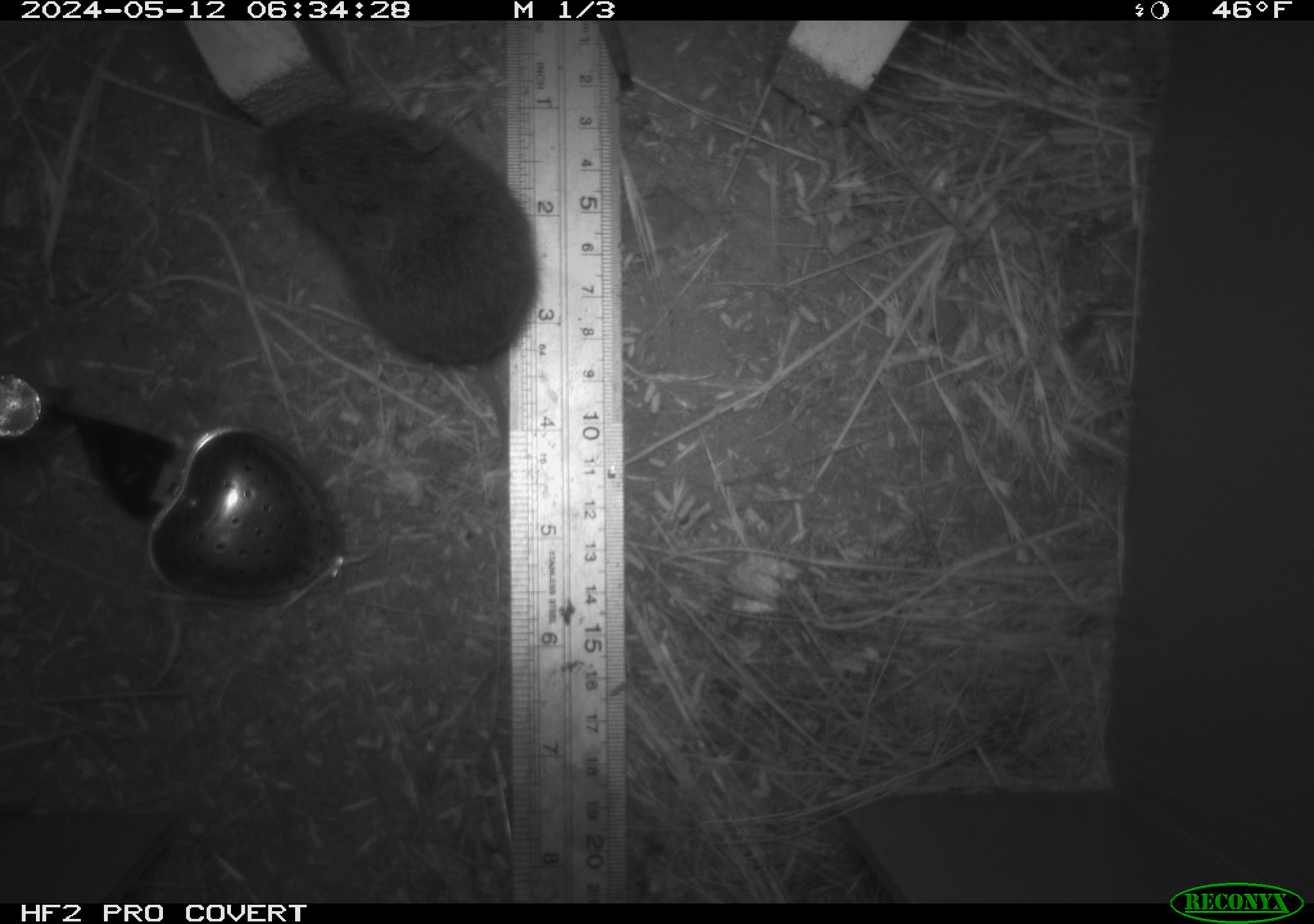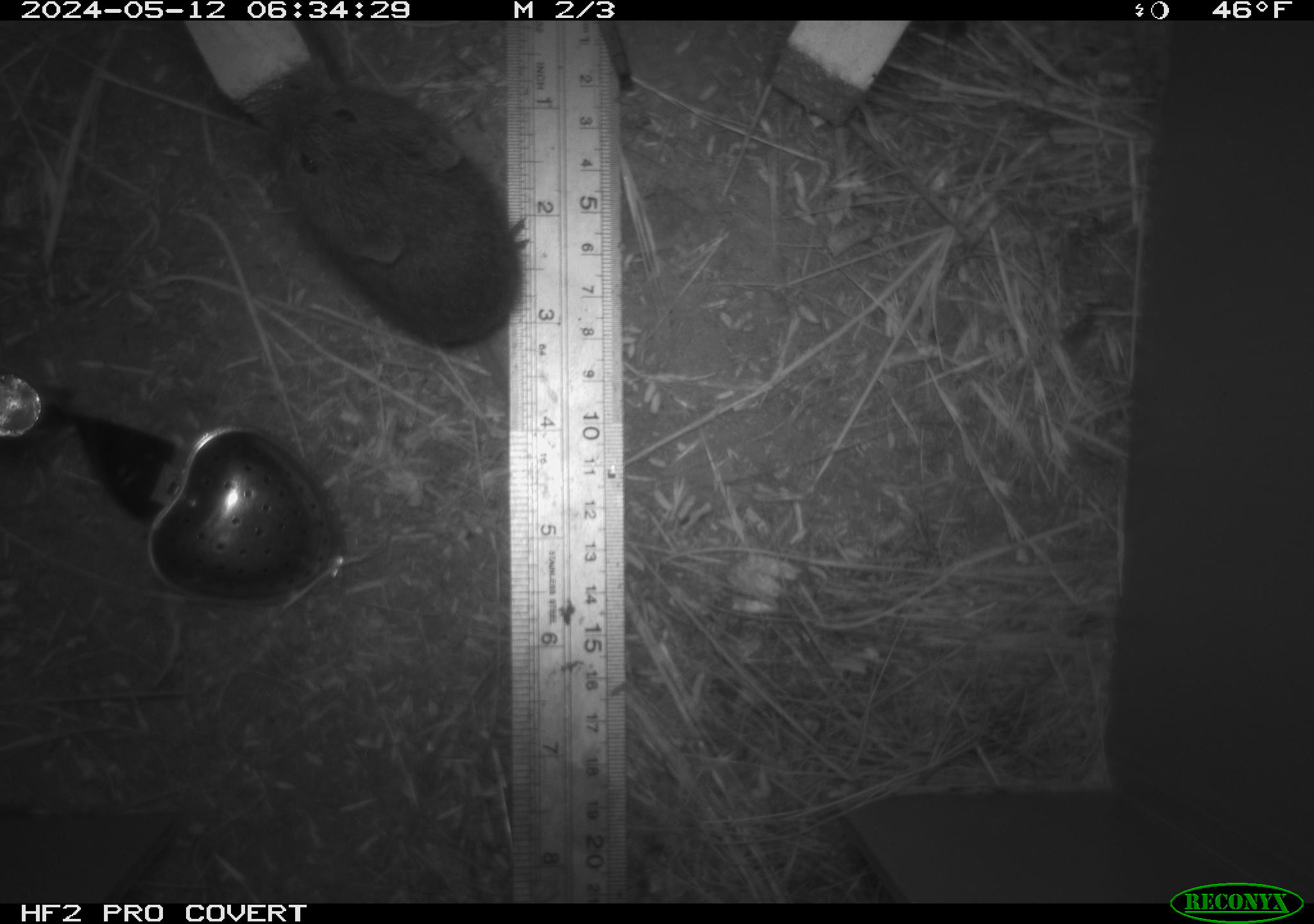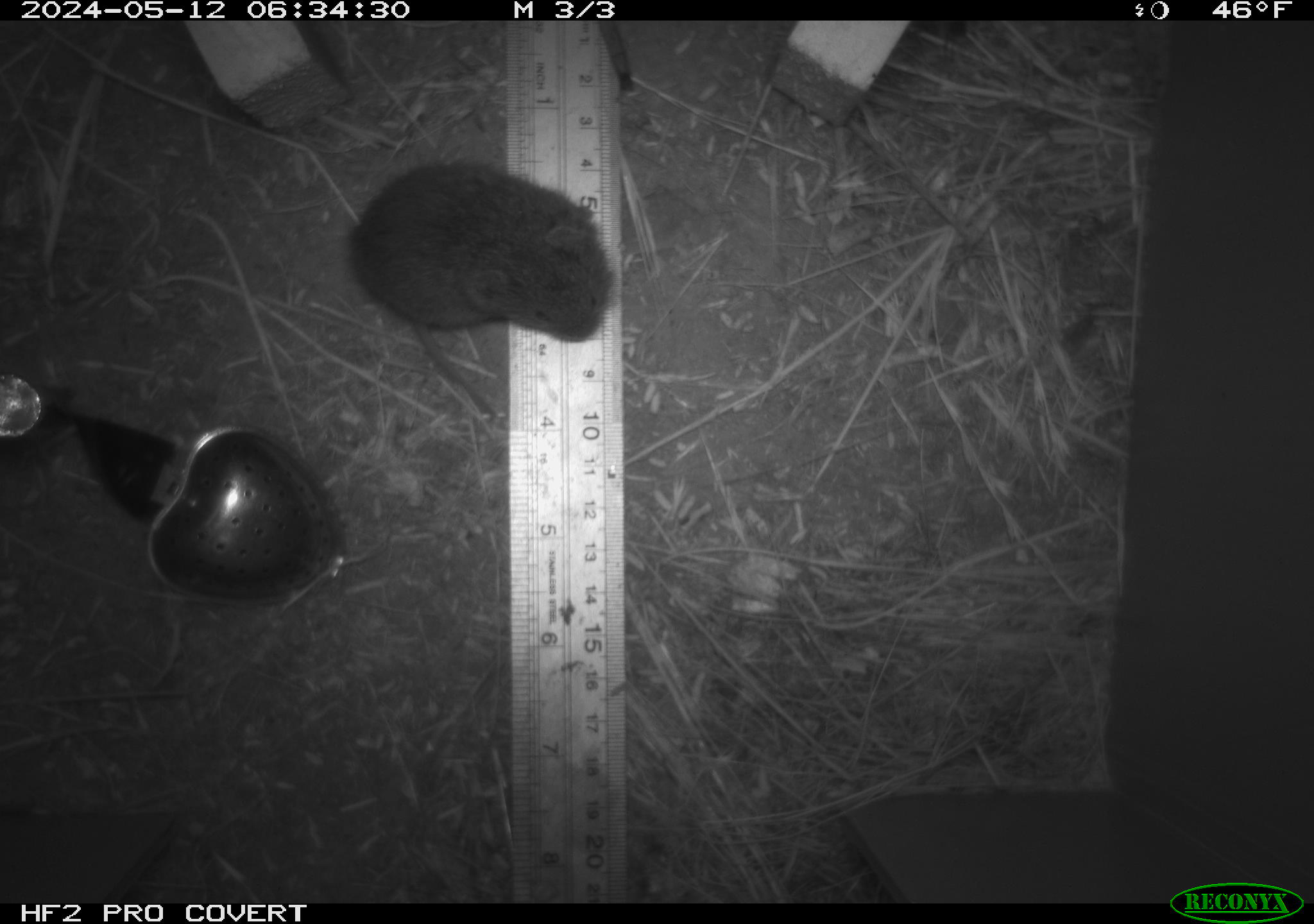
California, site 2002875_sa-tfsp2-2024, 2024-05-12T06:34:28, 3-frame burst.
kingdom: Animalia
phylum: Chordata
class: Mammalia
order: Rodentia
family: Cricetidae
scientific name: Arvicolinae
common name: voles, lemmings, and muskrats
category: arvicolinae subfamily